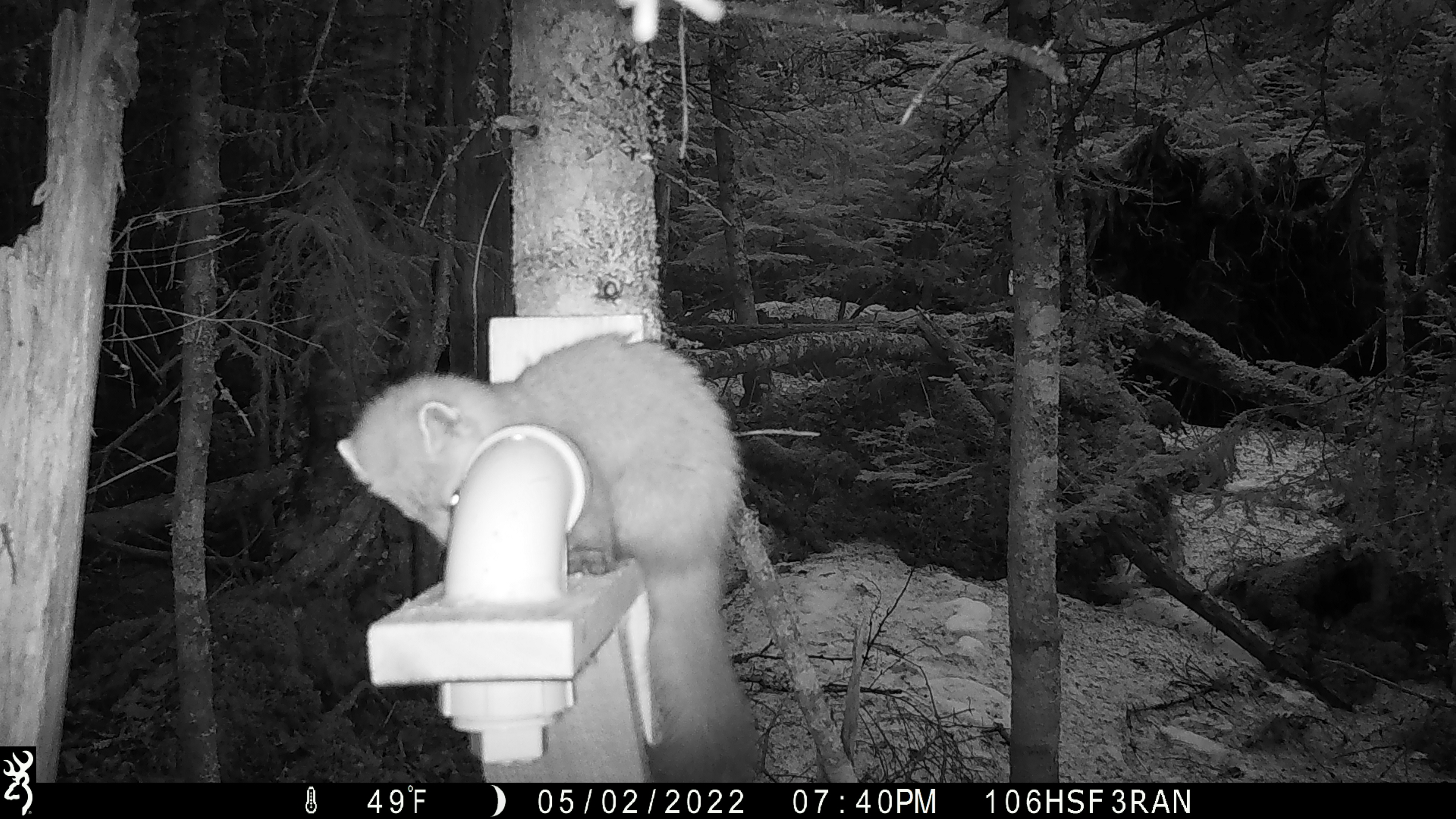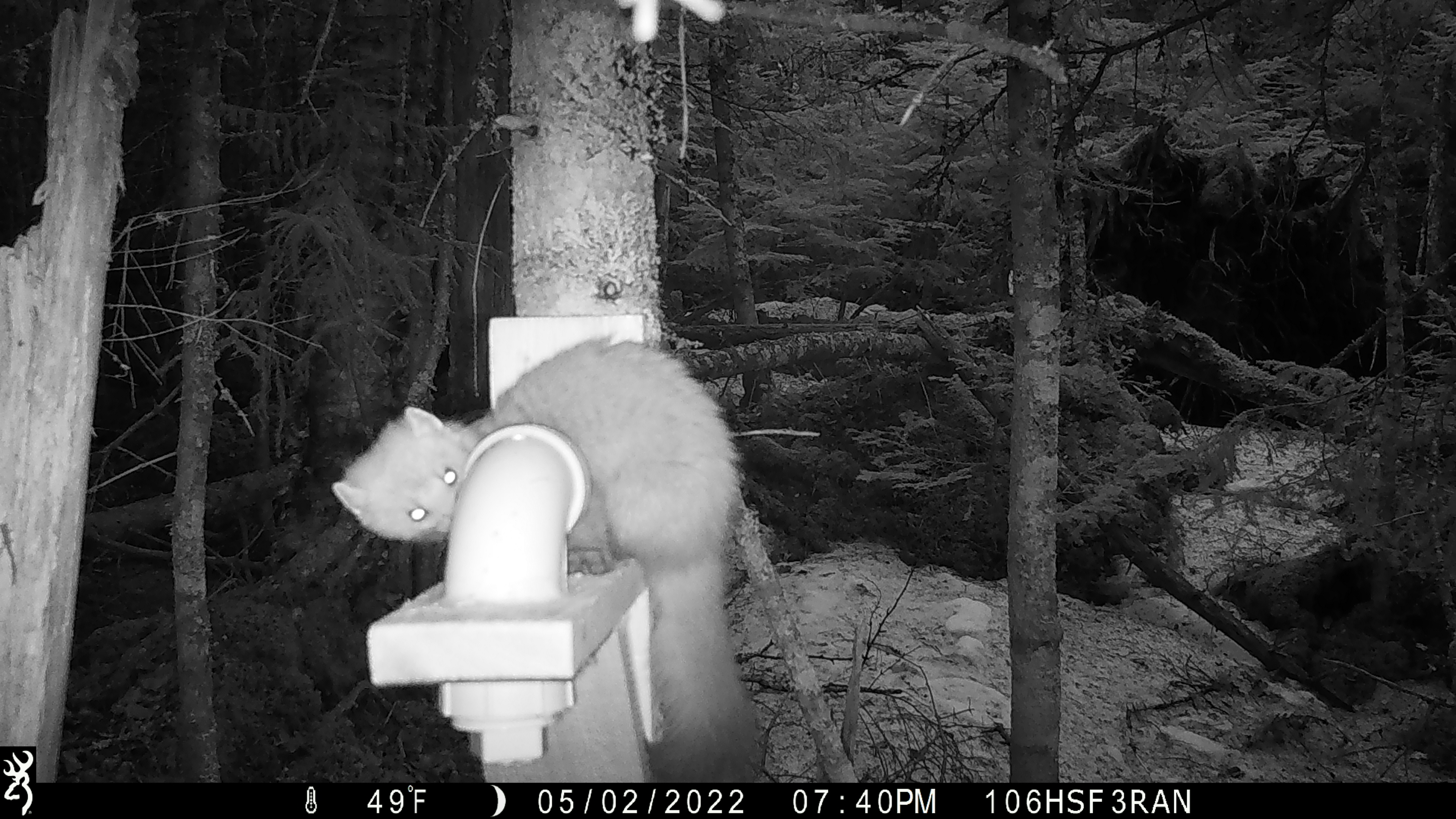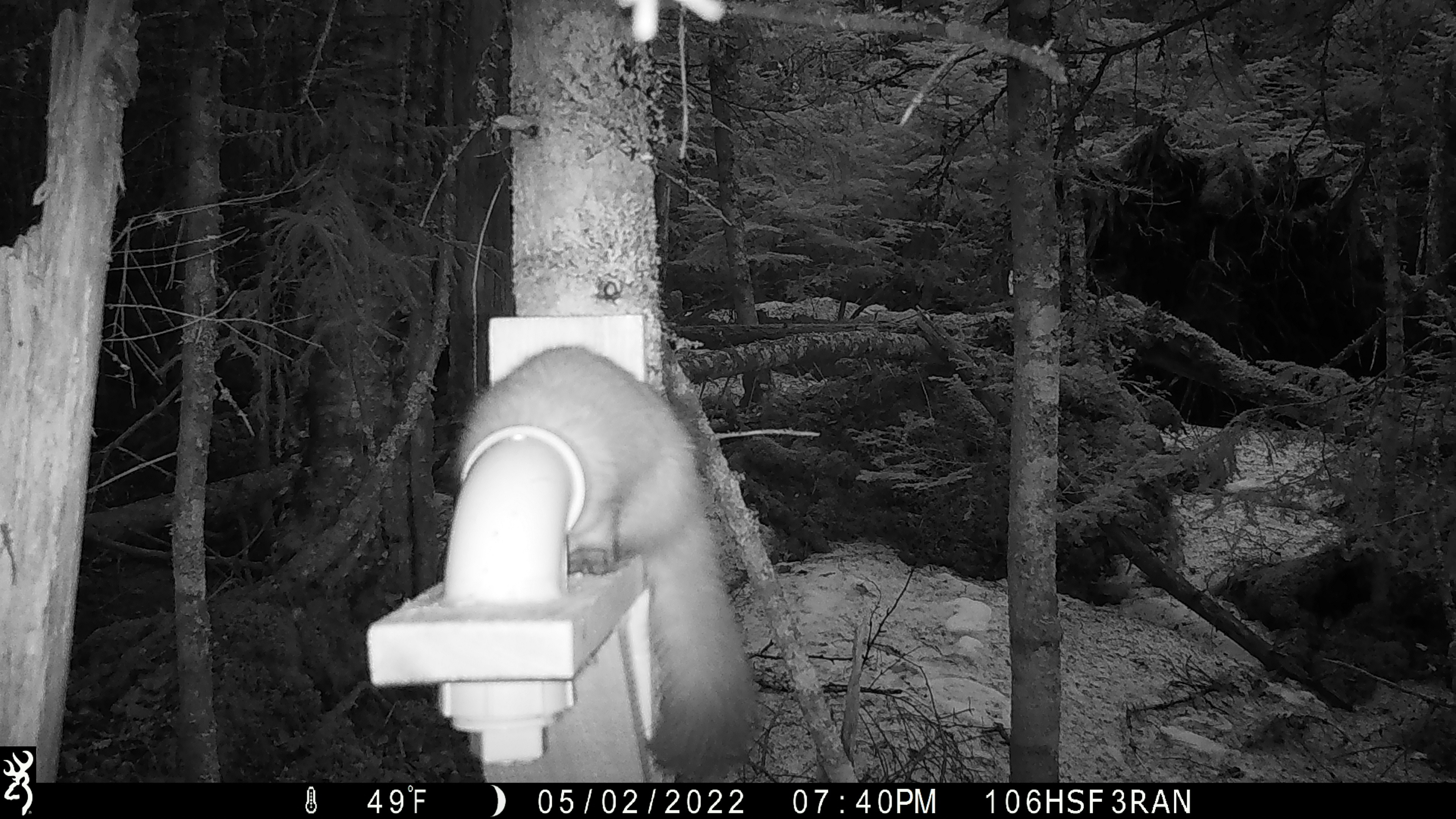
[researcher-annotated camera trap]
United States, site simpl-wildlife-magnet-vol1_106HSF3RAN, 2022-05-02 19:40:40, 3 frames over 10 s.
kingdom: Animalia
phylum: Chordata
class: Mammalia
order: Carnivora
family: Mustelidae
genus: Martes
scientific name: Martes americana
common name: american marten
American marten (Martes americana).